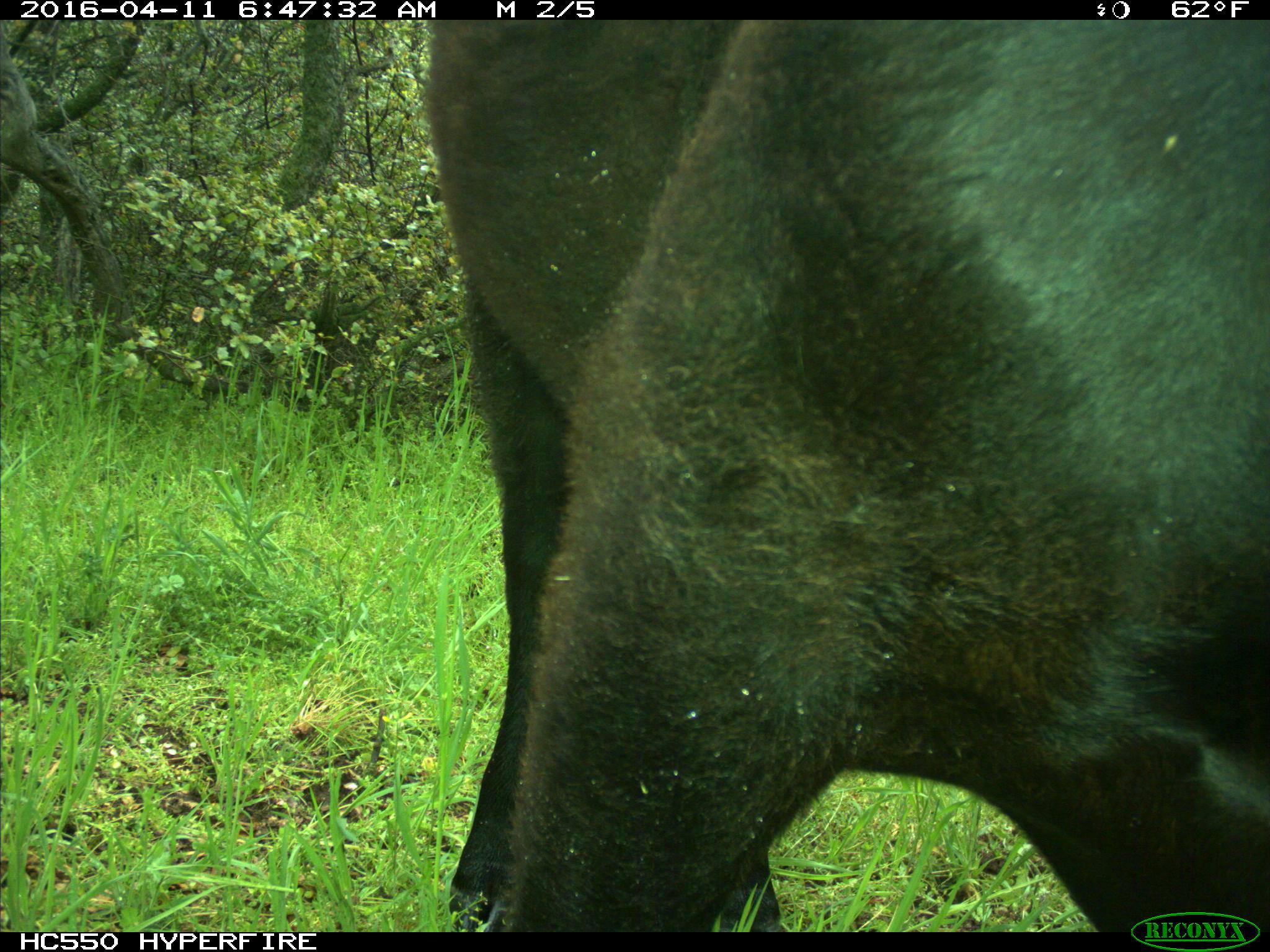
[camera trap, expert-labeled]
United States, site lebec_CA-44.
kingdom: Animalia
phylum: Chordata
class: Mammalia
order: Artiodactyla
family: Bovidae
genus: Bos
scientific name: Bos taurus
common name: domestic cow